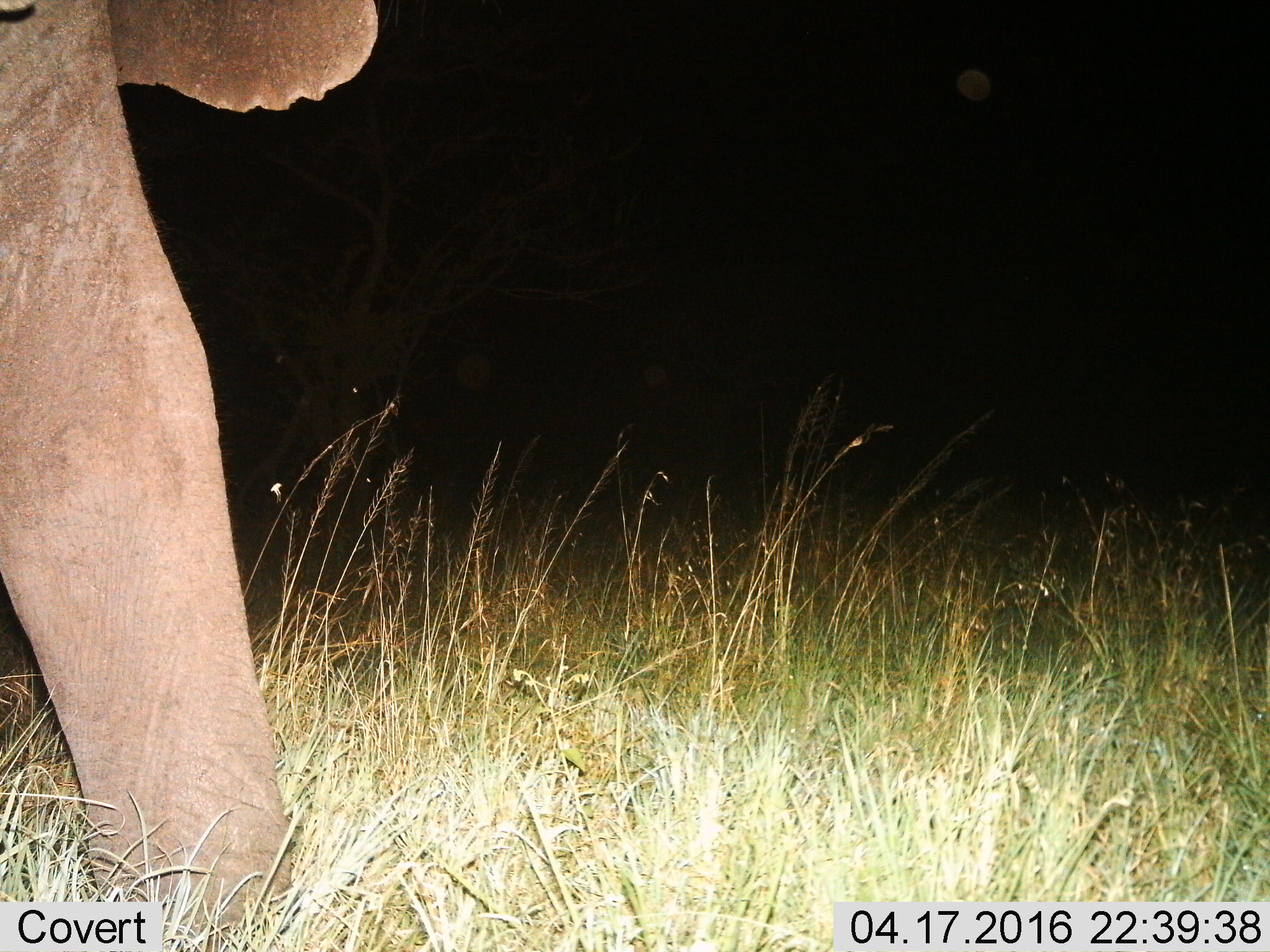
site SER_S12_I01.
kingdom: Animalia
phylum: Chordata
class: Mammalia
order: Proboscidea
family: Elephantidae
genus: Loxodonta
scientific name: Loxodonta africana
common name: african bush elephant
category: elephant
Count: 1.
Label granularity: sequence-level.